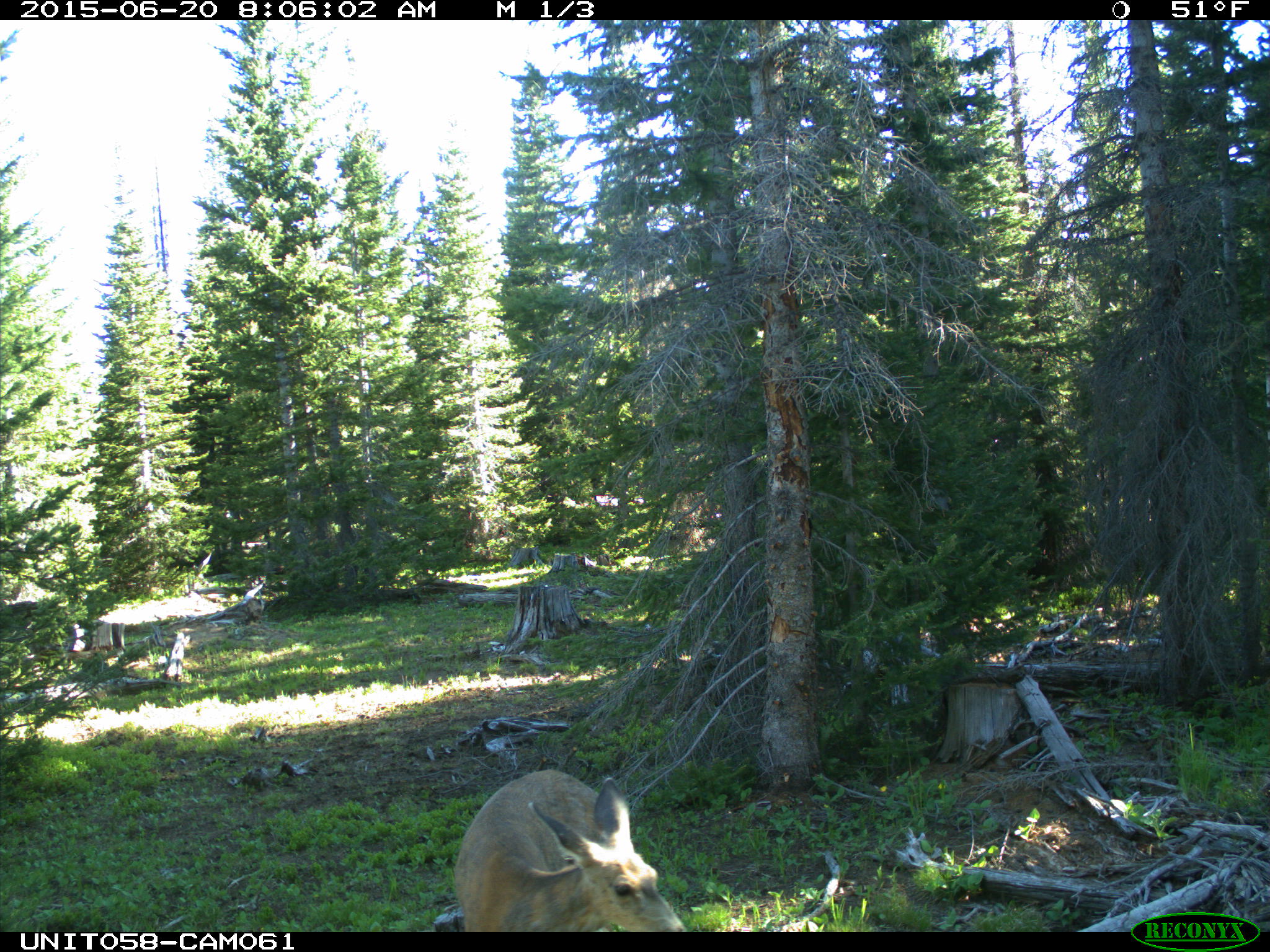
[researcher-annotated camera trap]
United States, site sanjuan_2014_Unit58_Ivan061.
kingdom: Animalia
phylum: Chordata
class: Mammalia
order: Artiodactyla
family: Cervidae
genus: Odocoileus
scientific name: Odocoileus hemionus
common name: mule deer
Odocoileus hemionus (mule deer).